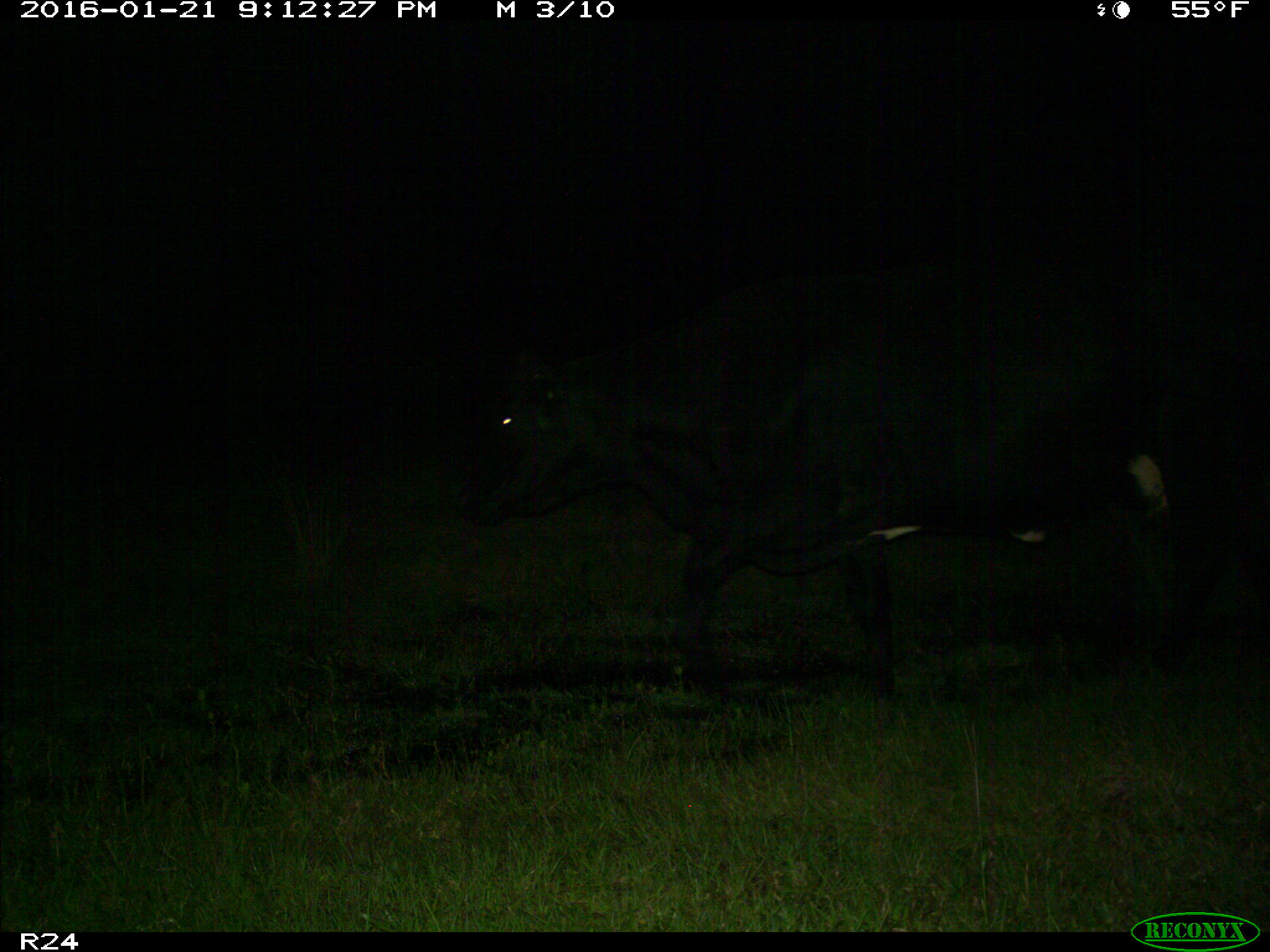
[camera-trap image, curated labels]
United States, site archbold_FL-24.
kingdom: Animalia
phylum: Chordata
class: Mammalia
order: Artiodactyla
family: Bovidae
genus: Bos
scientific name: Bos taurus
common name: domestic cow